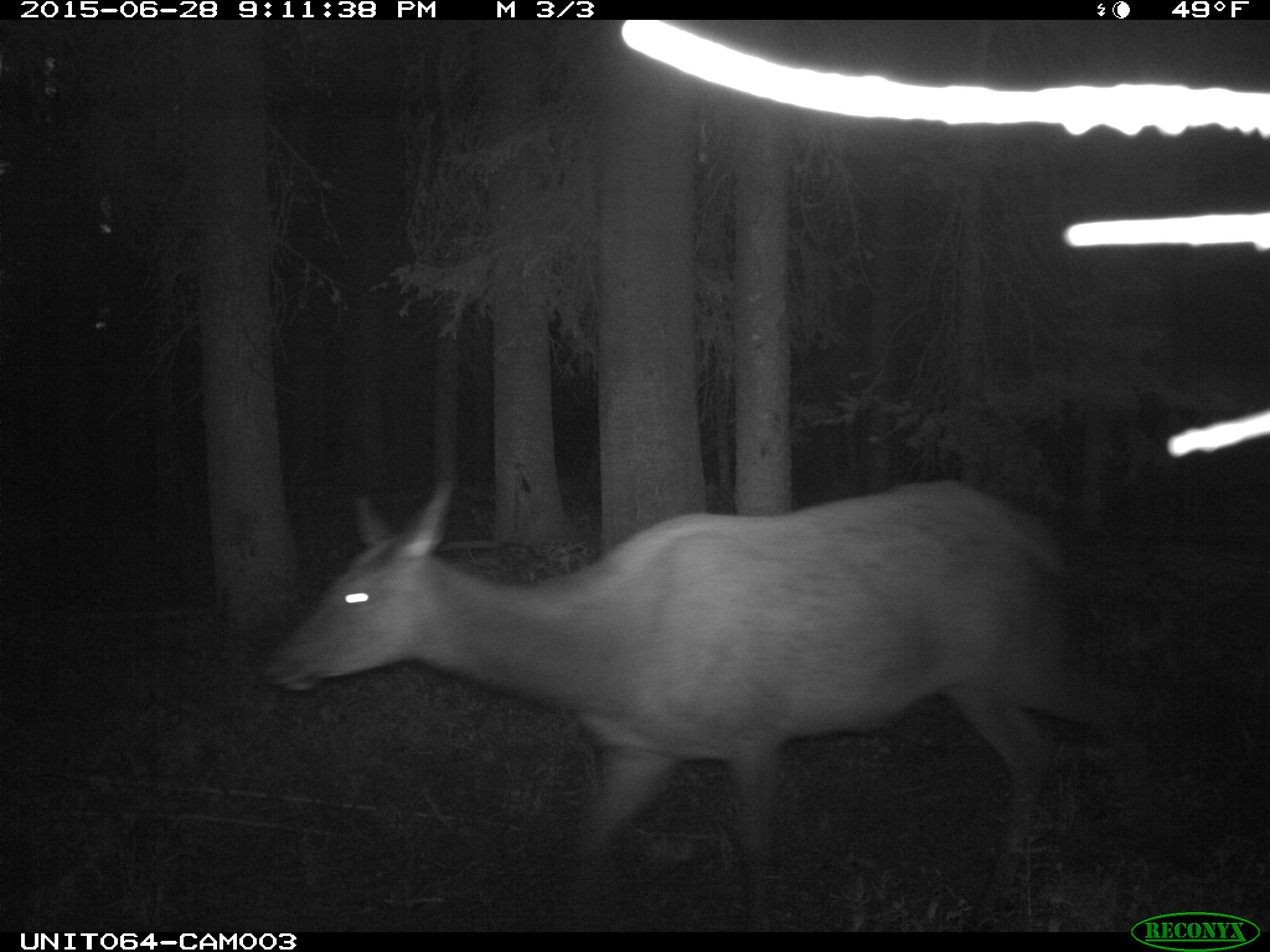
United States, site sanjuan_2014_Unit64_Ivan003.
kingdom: Animalia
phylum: Chordata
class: Mammalia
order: Artiodactyla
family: Cervidae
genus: Cervus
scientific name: Cervus elaphus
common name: red deer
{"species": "Cervus elaphus (red deer)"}